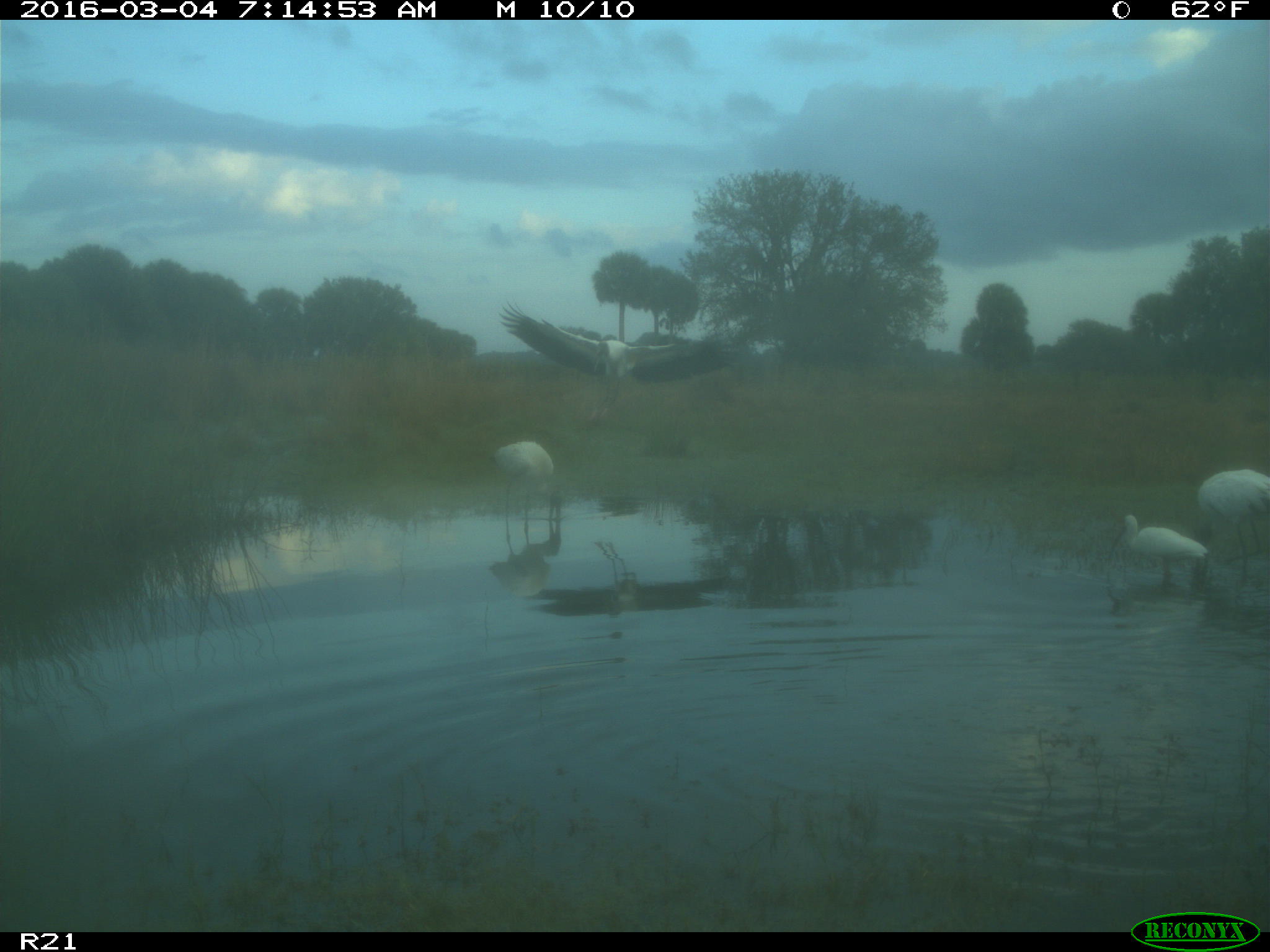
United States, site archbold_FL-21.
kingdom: Animalia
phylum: Chordata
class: Aves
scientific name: Aves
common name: birds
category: unidentified bird